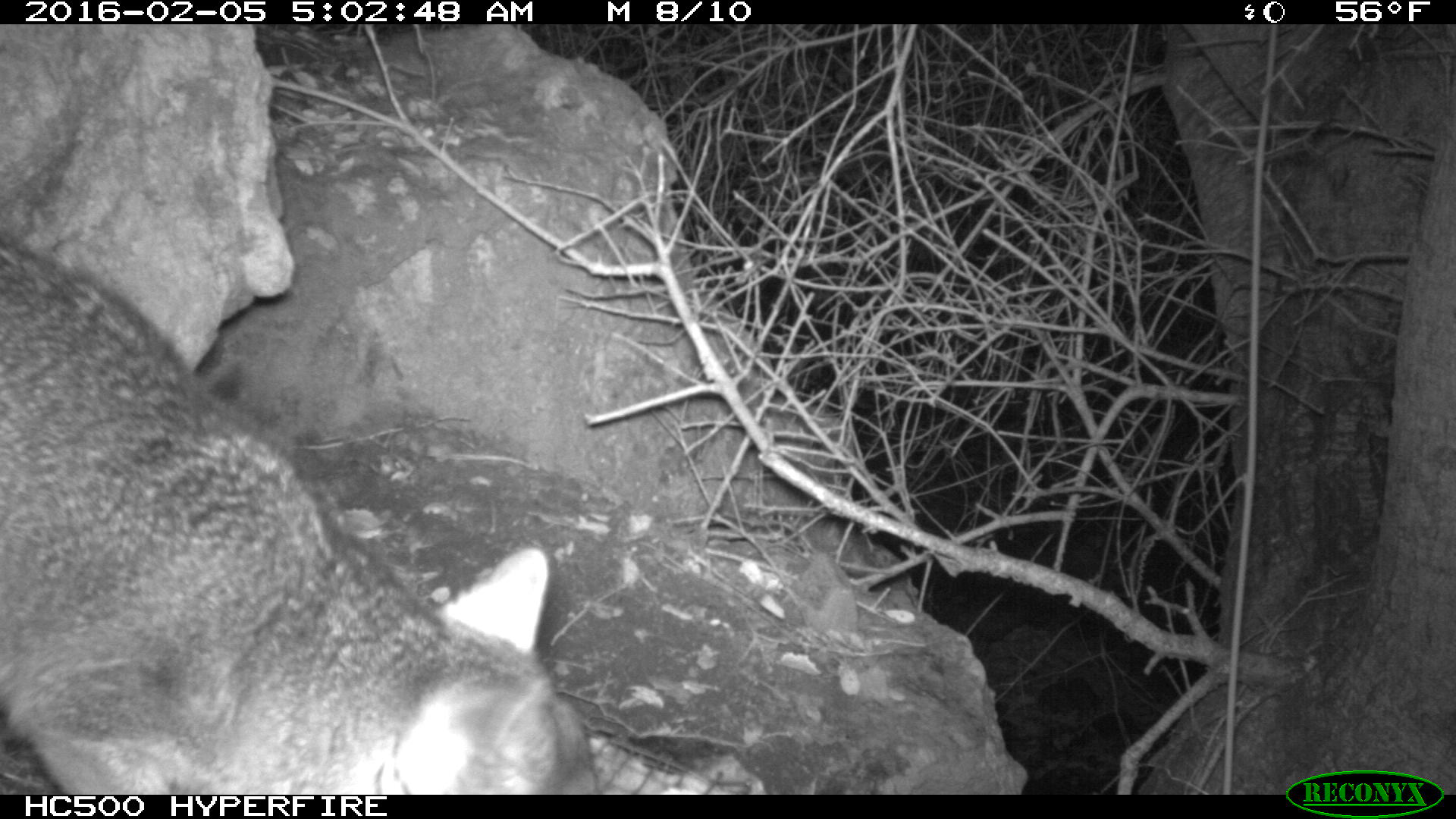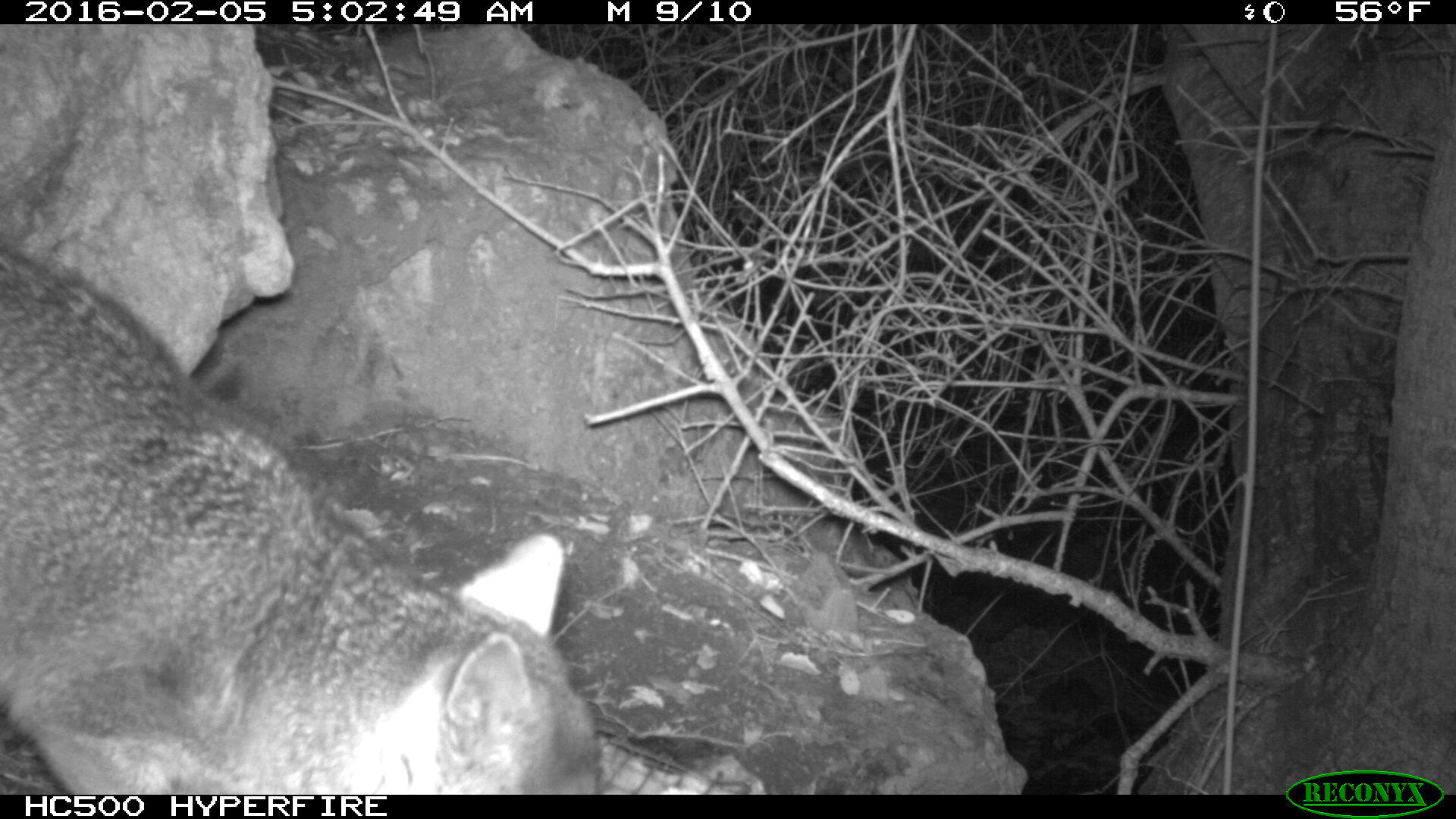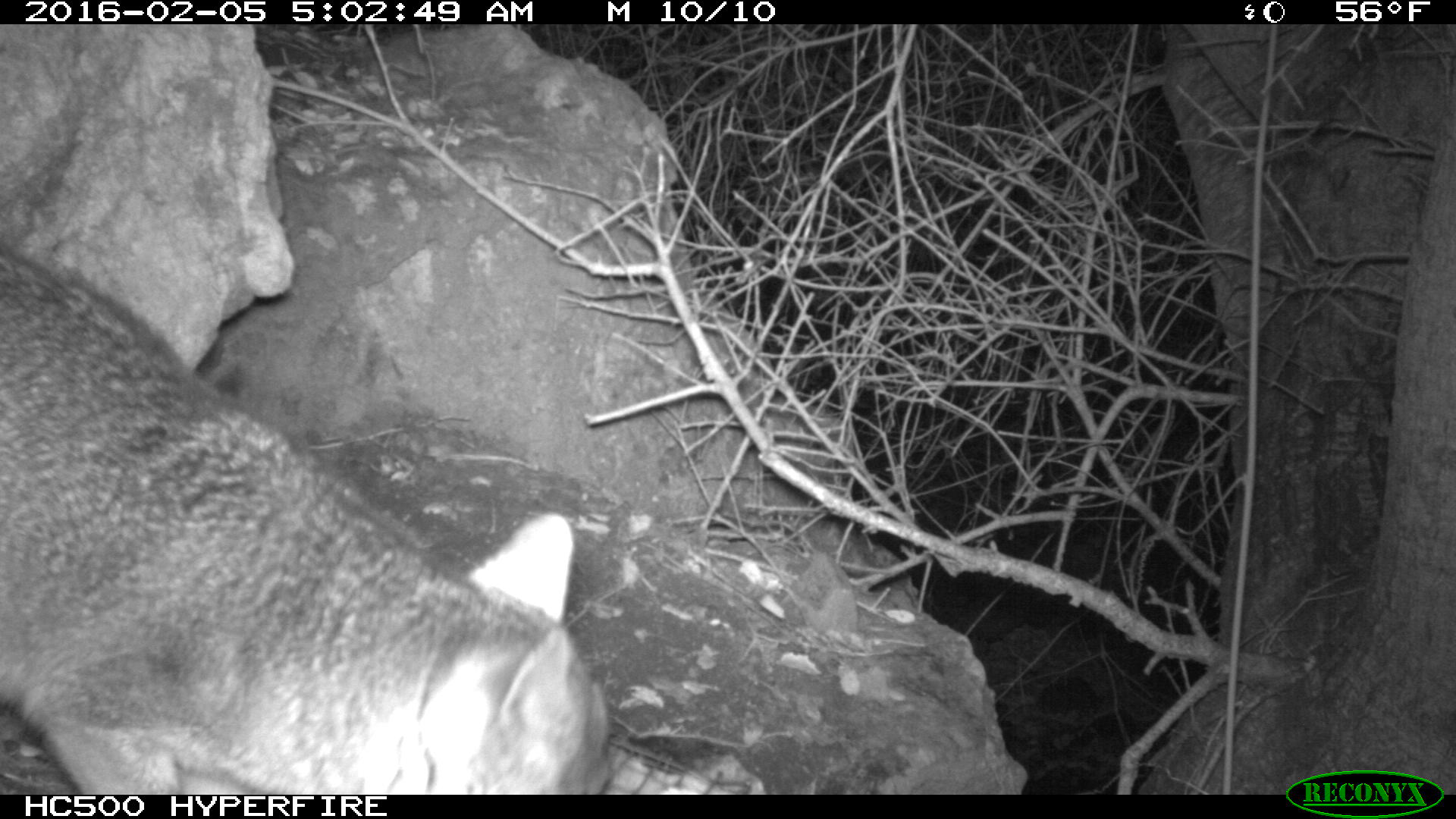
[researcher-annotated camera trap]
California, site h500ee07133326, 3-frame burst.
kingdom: Animalia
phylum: Chordata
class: Mammalia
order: Carnivora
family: Canidae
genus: Urocyon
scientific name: Urocyon littoralis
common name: island fox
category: fox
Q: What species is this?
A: Fox (island fox) (Urocyon littoralis).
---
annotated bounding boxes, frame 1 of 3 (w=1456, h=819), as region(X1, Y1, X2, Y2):
fox: region(0, 234, 597, 794)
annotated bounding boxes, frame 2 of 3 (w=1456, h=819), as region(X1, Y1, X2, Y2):
fox: region(0, 248, 601, 794)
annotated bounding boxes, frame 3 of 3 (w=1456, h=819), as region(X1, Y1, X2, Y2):
fox: region(0, 243, 608, 794)